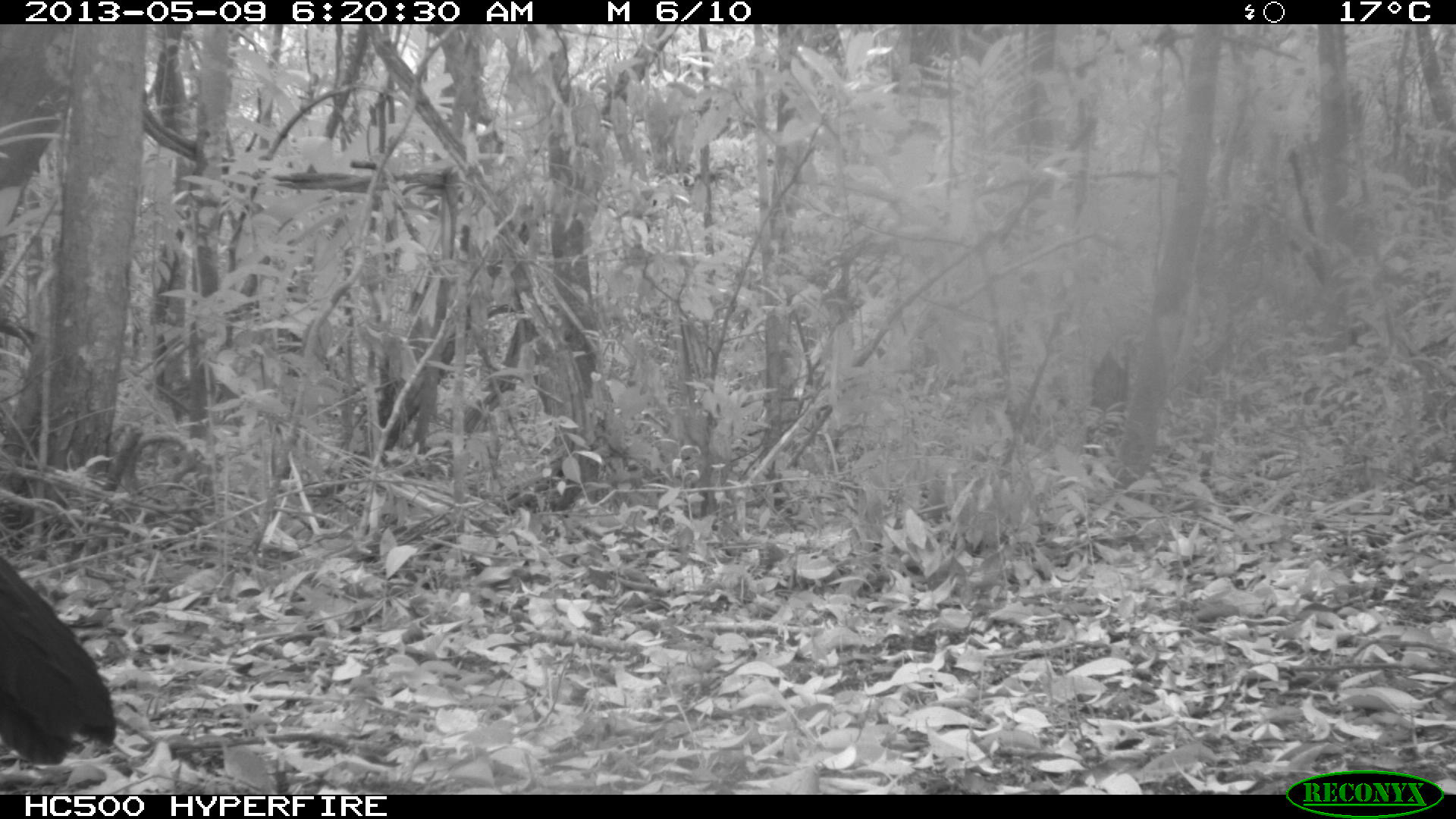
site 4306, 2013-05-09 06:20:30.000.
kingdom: Animalia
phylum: Chordata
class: Aves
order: Galliformes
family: Cracidae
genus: Crax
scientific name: Crax rubra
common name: great curassow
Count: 1.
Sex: male.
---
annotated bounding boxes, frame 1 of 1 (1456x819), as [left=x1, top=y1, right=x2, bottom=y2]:
crax rubra: [left=0, top=550, right=115, bottom=766]